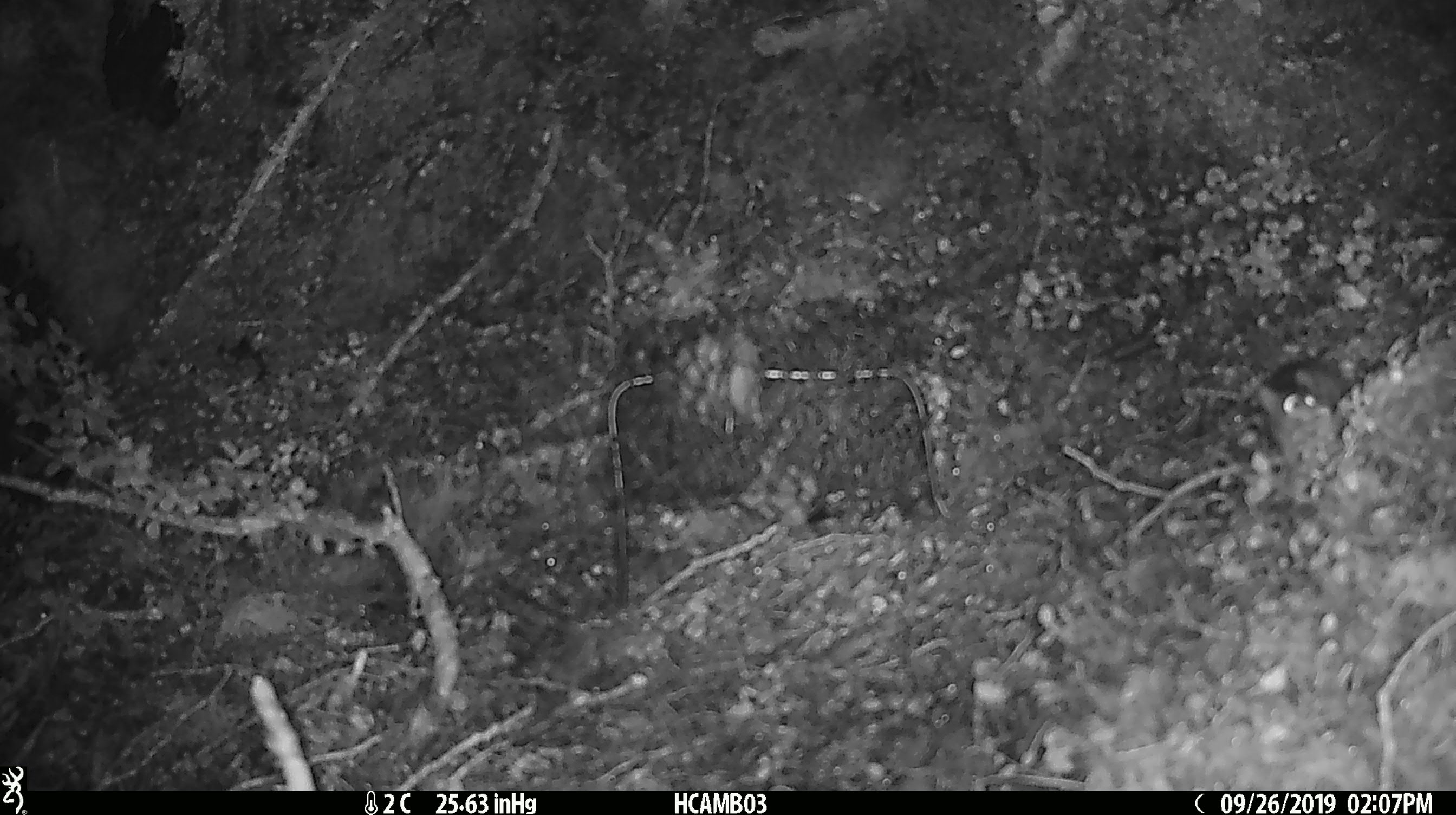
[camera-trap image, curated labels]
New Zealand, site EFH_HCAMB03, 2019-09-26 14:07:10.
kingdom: Animalia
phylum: Chordata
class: Mammalia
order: Rodentia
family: Muridae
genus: Mus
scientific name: Mus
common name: mouse